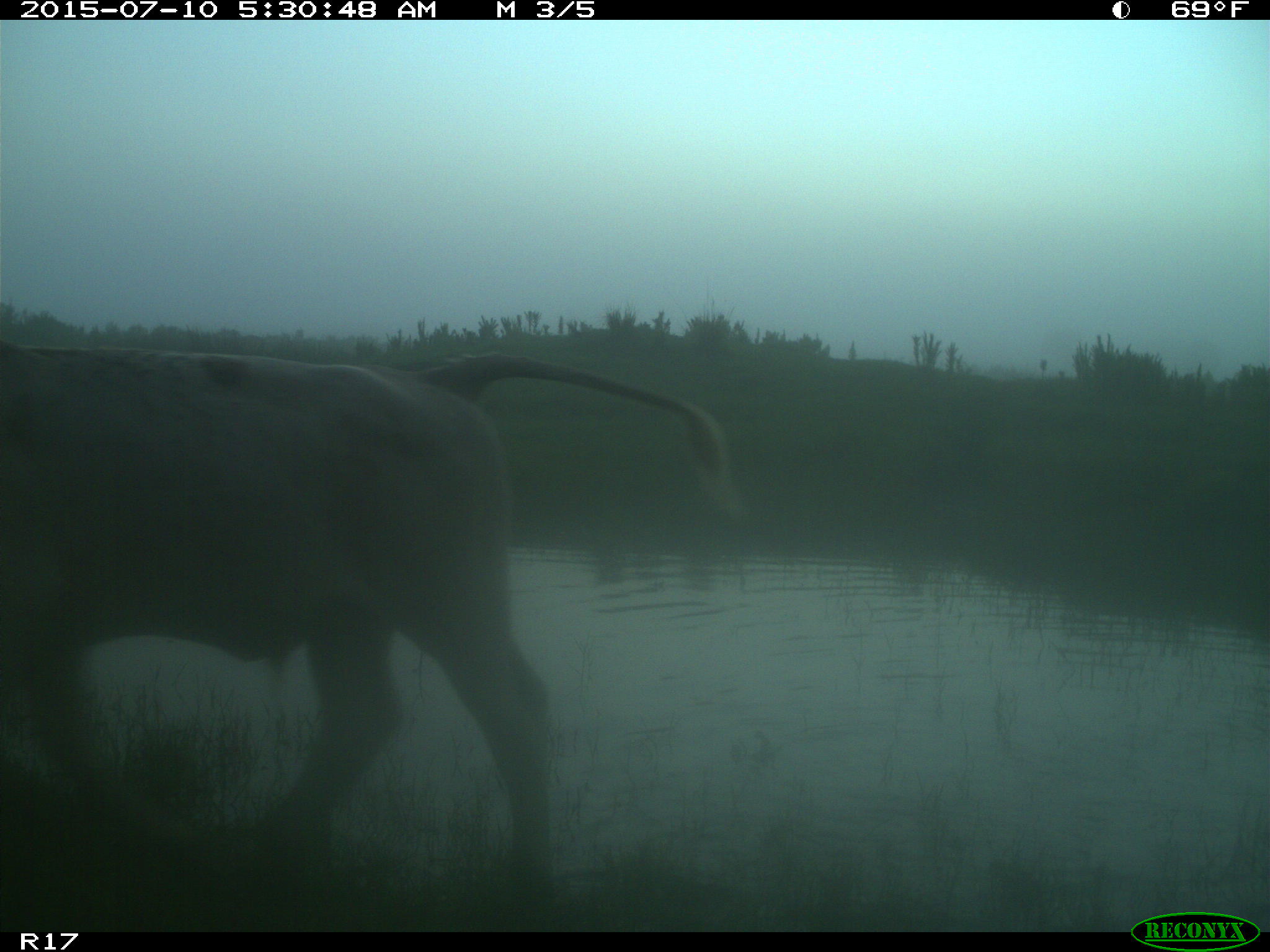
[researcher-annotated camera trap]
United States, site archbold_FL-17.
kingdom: Animalia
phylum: Chordata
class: Mammalia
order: Artiodactyla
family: Bovidae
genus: Bos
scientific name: Bos taurus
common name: domestic cow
Bos taurus (domestic cow).